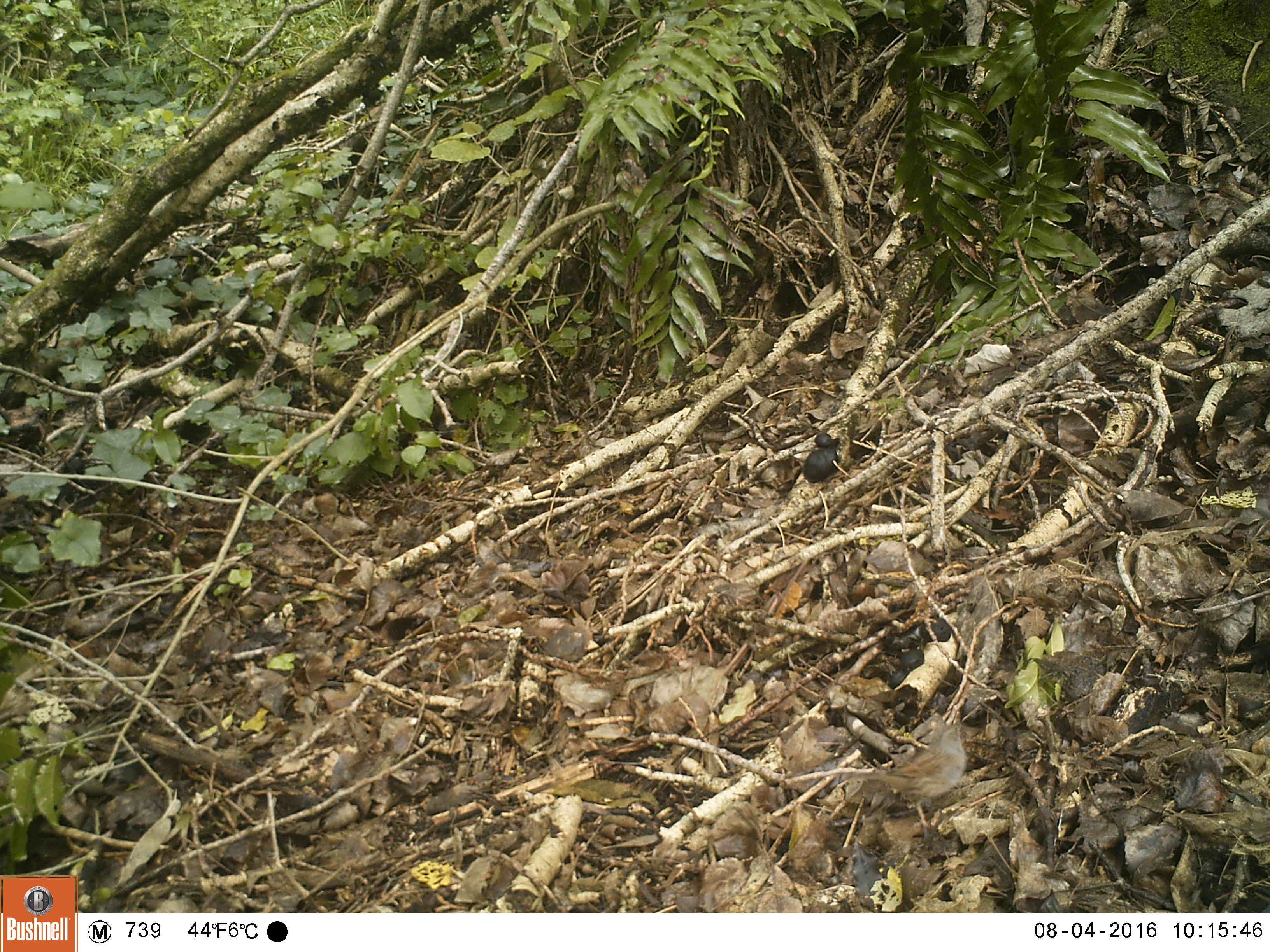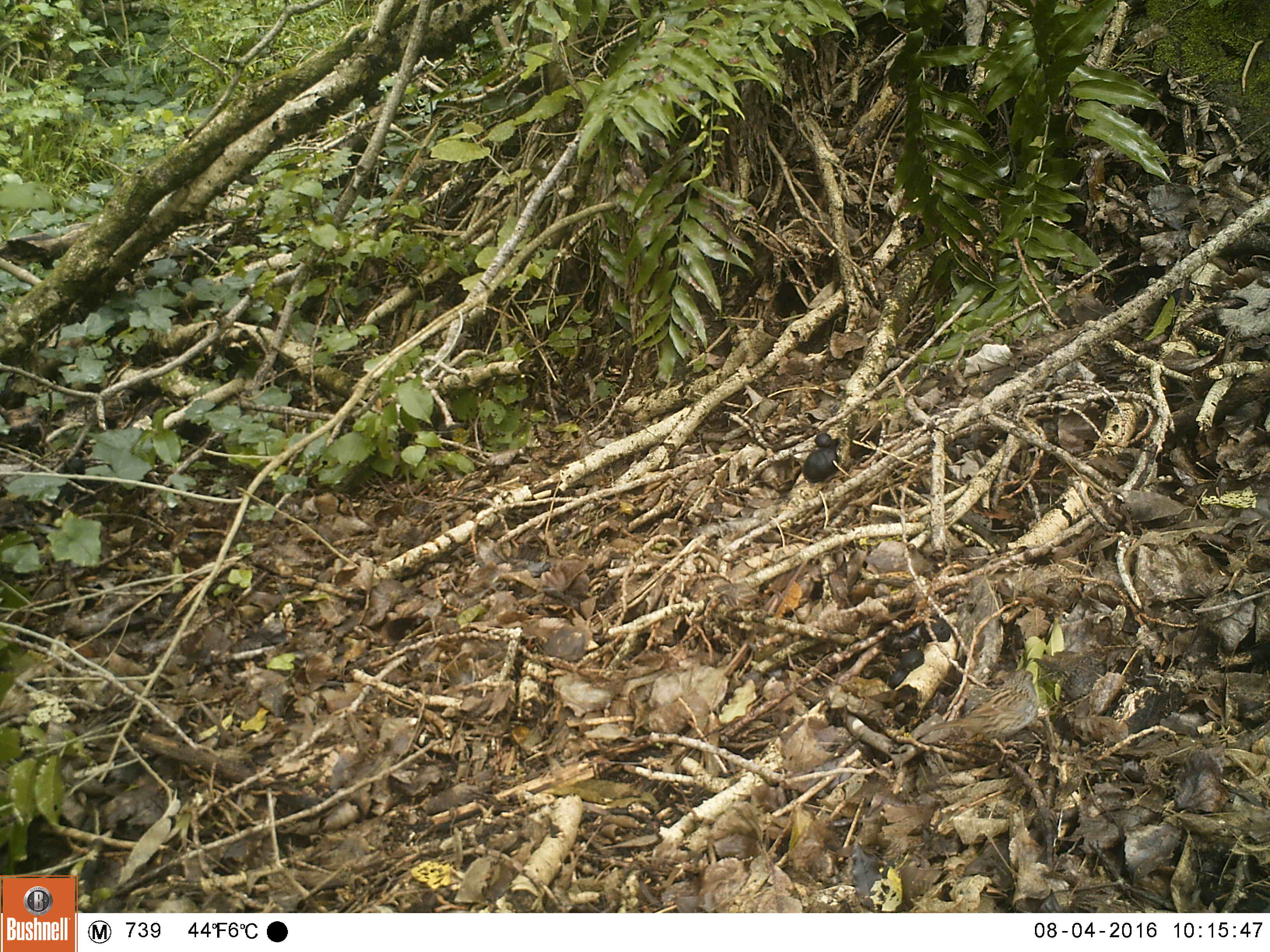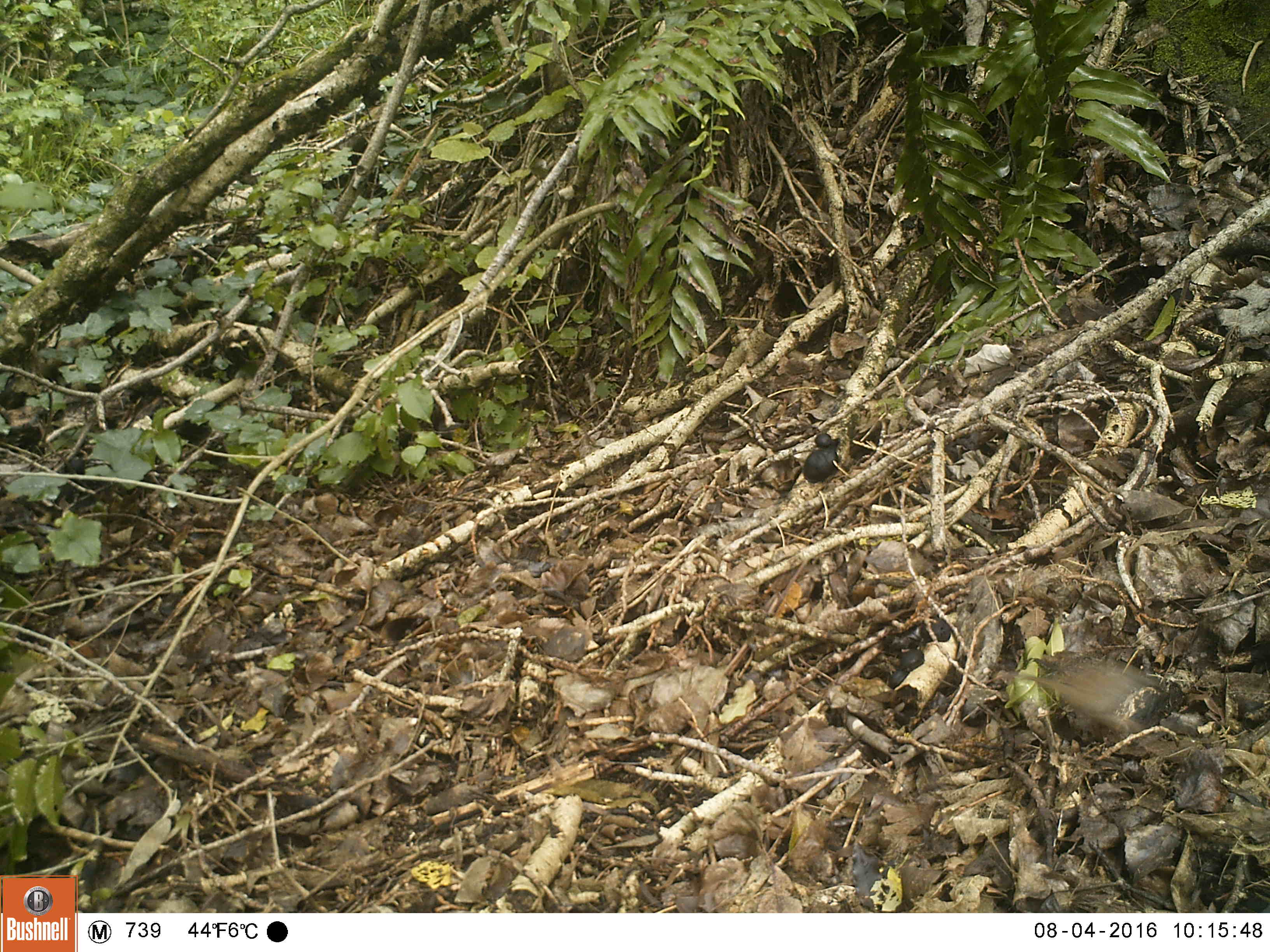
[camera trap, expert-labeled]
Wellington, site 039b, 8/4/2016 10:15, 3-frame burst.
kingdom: Animalia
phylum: Chordata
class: Aves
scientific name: Aves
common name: bird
Bird (Aves).